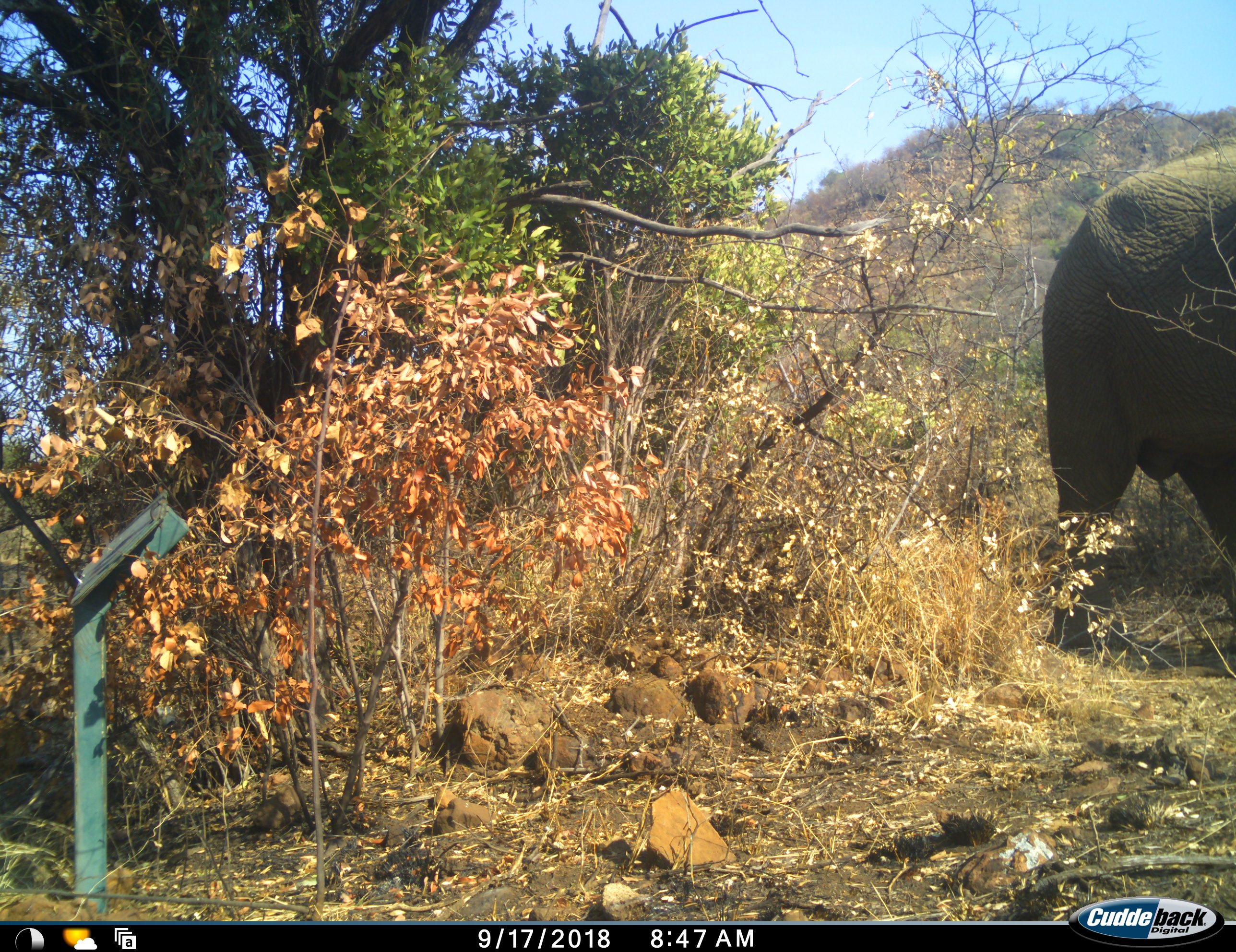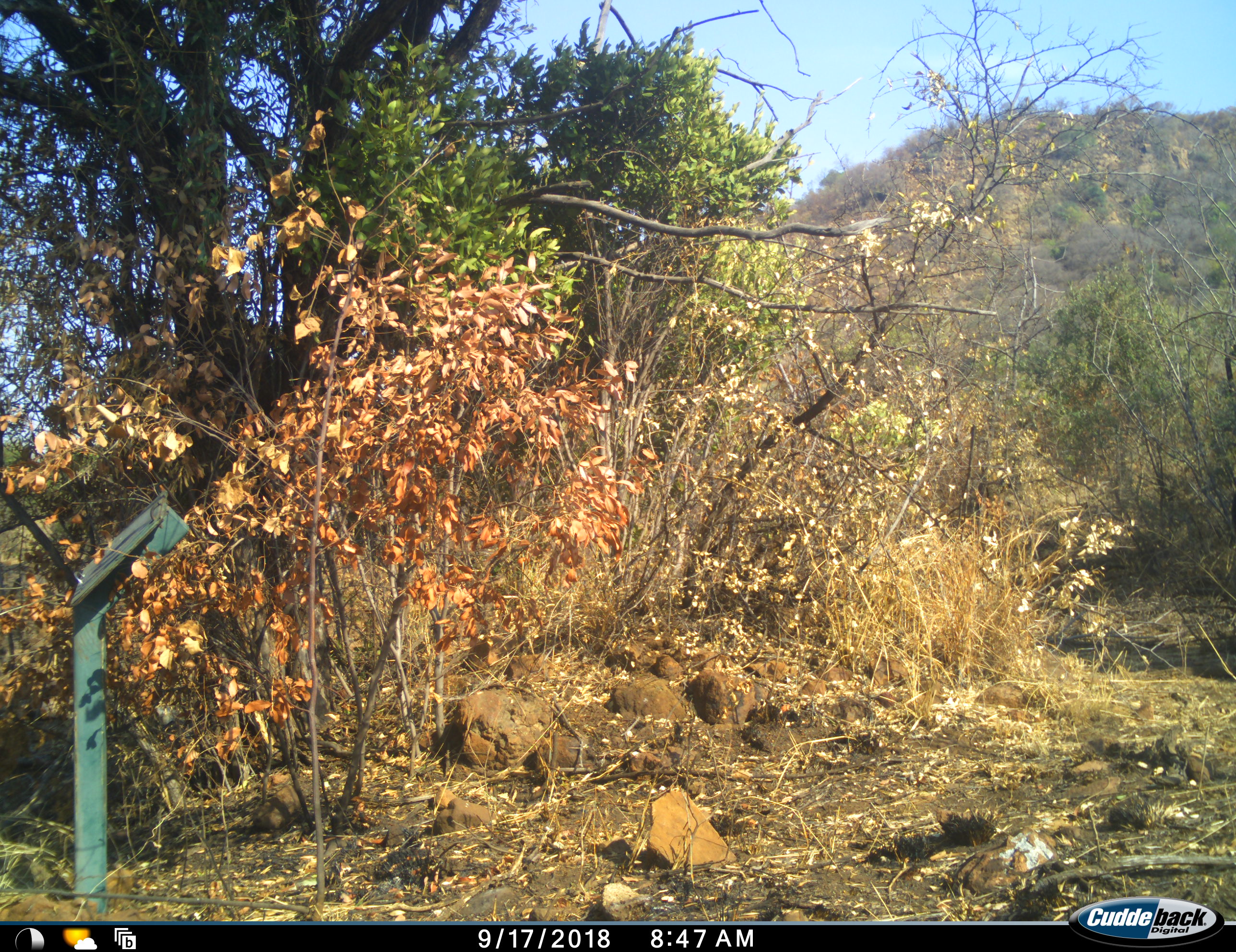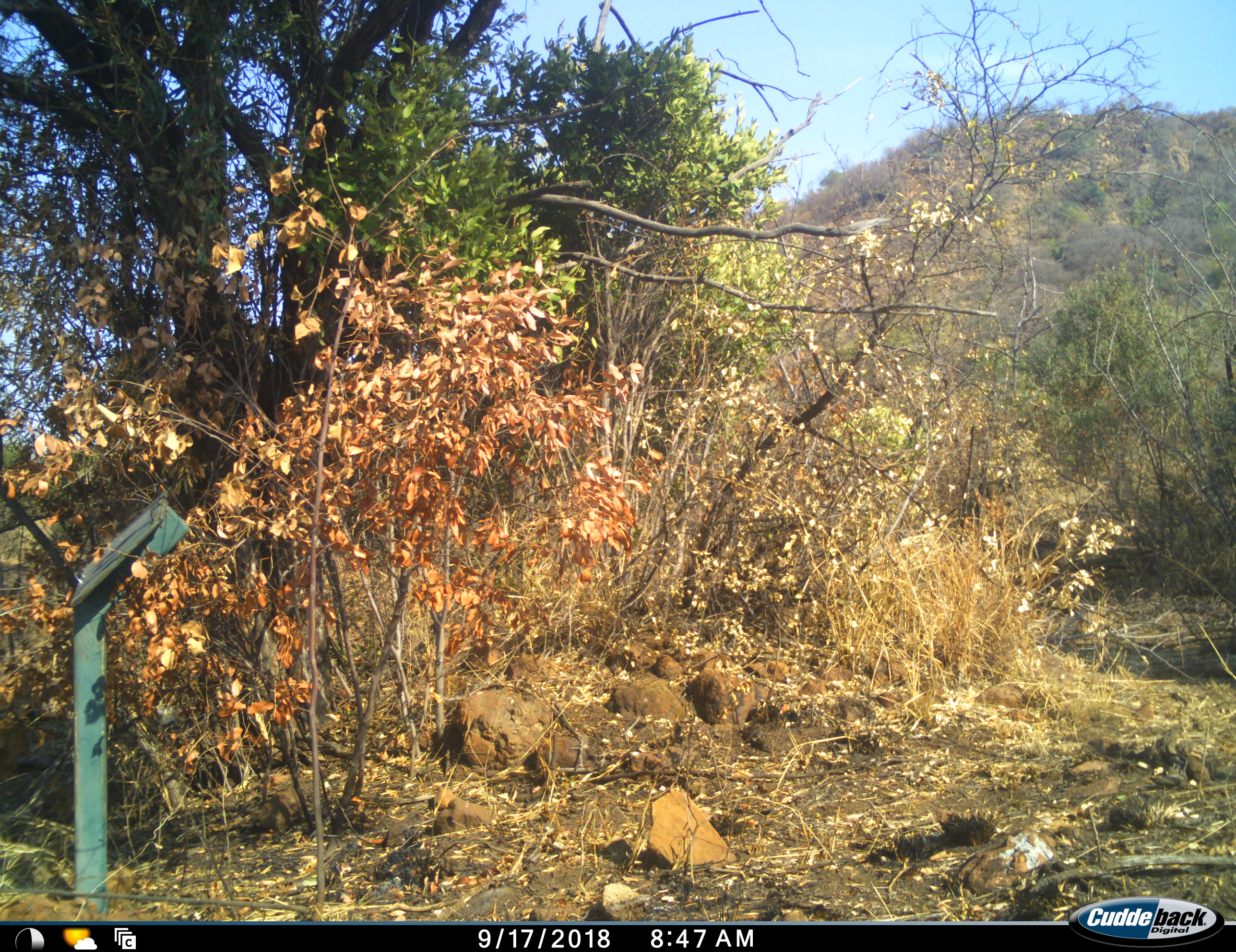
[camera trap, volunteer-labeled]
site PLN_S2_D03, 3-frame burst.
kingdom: Animalia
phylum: Chordata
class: Mammalia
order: Proboscidea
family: Elephantidae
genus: Loxodonta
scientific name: Loxodonta africana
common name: african bush elephant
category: elephant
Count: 1.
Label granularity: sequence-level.